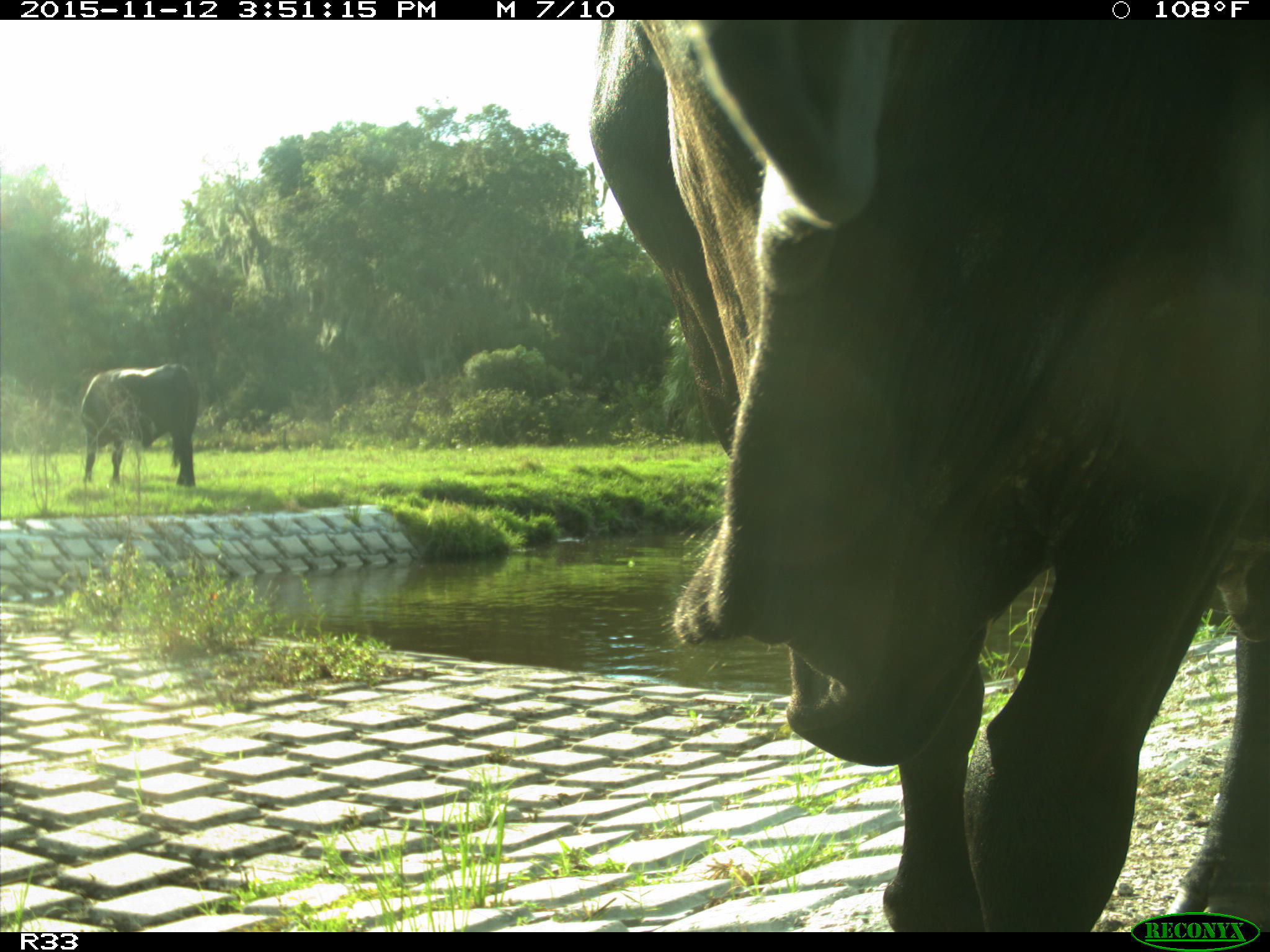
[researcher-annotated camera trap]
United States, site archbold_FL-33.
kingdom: Animalia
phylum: Chordata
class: Mammalia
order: Artiodactyla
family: Bovidae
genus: Bos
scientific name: Bos taurus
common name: domestic cow